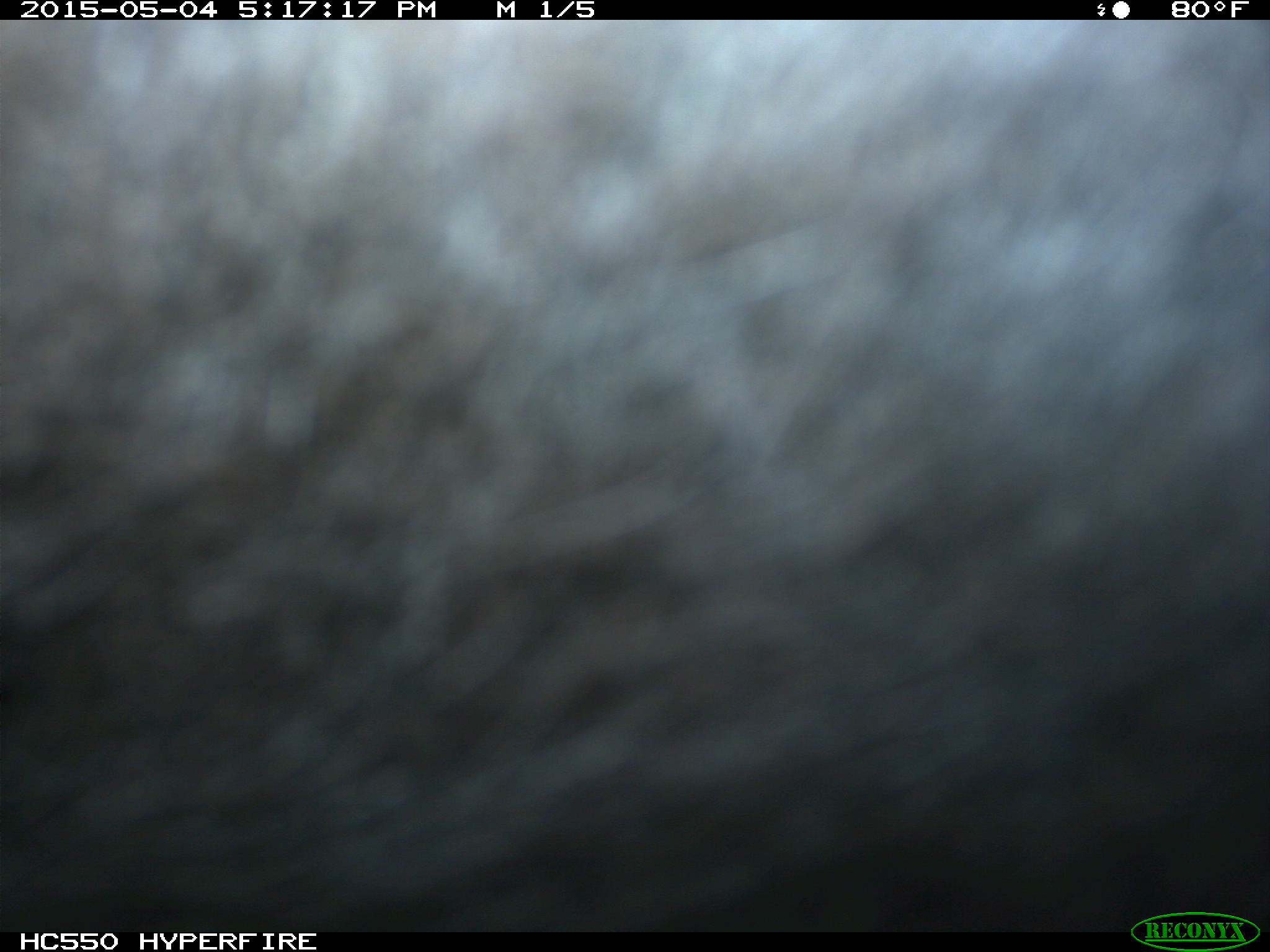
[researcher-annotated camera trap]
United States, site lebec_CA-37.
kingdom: Animalia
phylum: Chordata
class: Mammalia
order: Artiodactyla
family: Bovidae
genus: Bos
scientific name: Bos taurus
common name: domestic cow